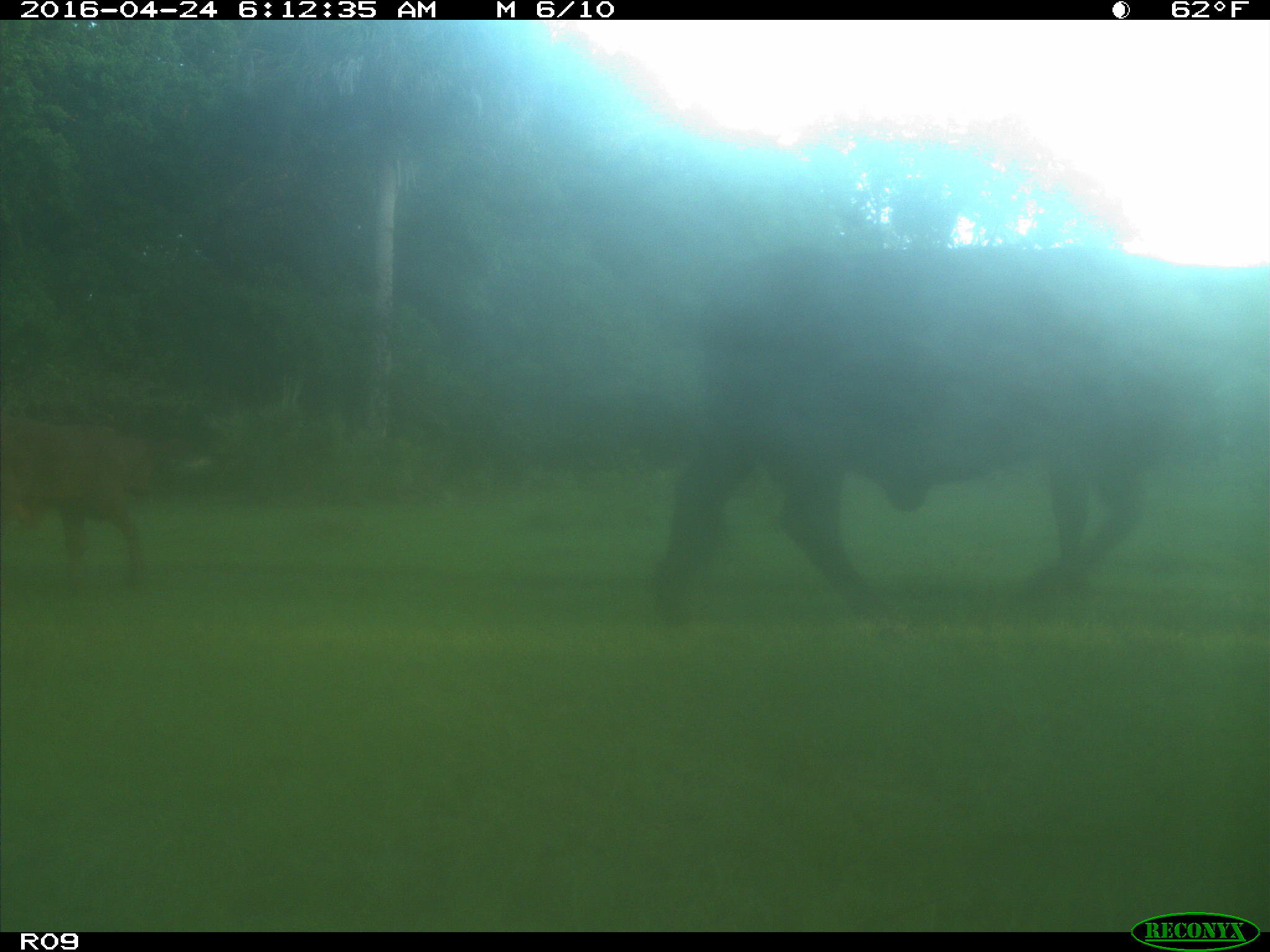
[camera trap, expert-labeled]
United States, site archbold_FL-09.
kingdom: Animalia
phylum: Chordata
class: Mammalia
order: Artiodactyla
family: Bovidae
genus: Bos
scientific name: Bos taurus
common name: domestic cow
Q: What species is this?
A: Bos taurus (domestic cow).